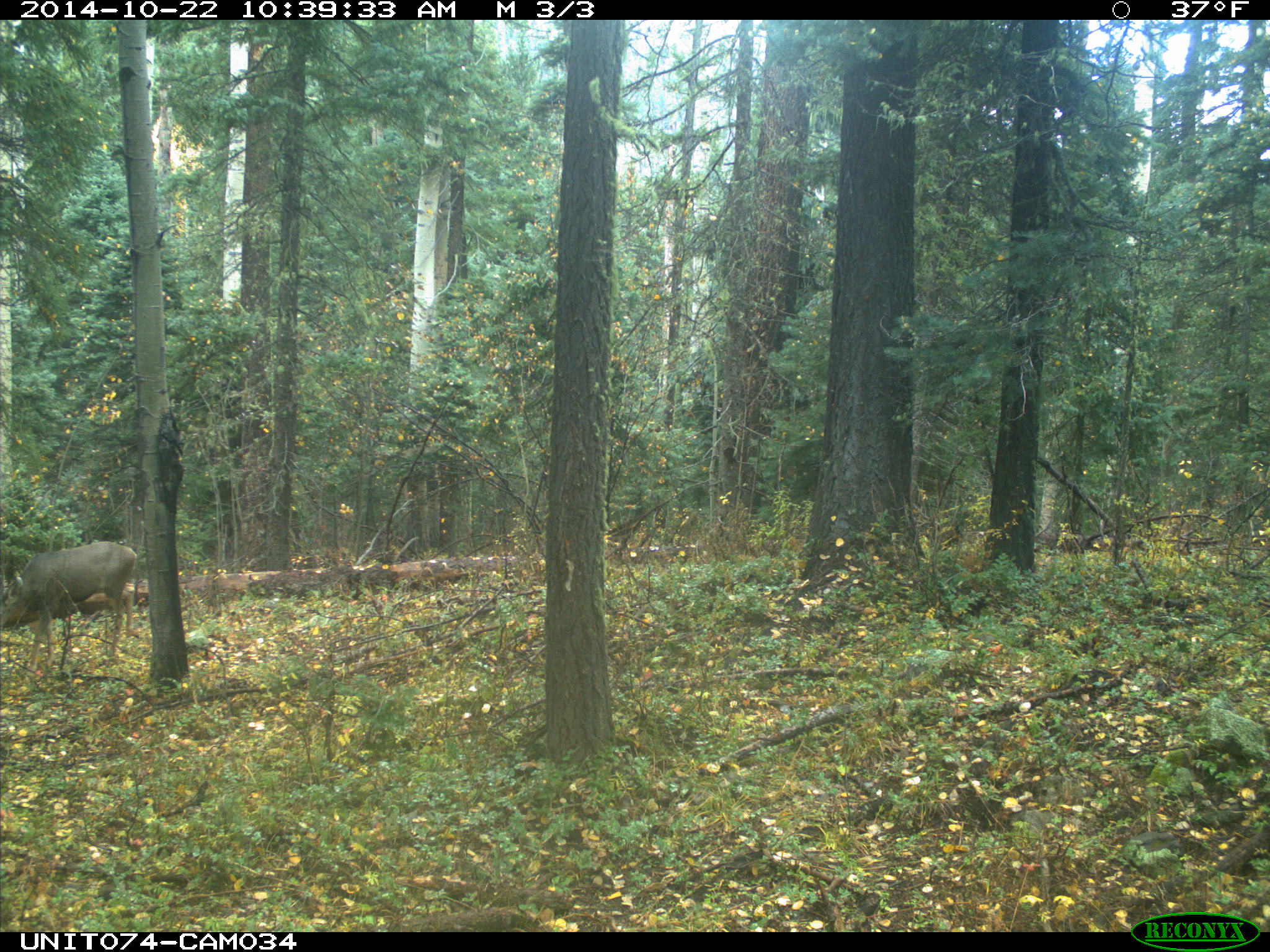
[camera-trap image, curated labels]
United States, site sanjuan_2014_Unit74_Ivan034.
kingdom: Animalia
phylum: Chordata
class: Mammalia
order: Artiodactyla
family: Cervidae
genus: Odocoileus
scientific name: Odocoileus hemionus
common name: mule deer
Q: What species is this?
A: Odocoileus hemionus (mule deer).